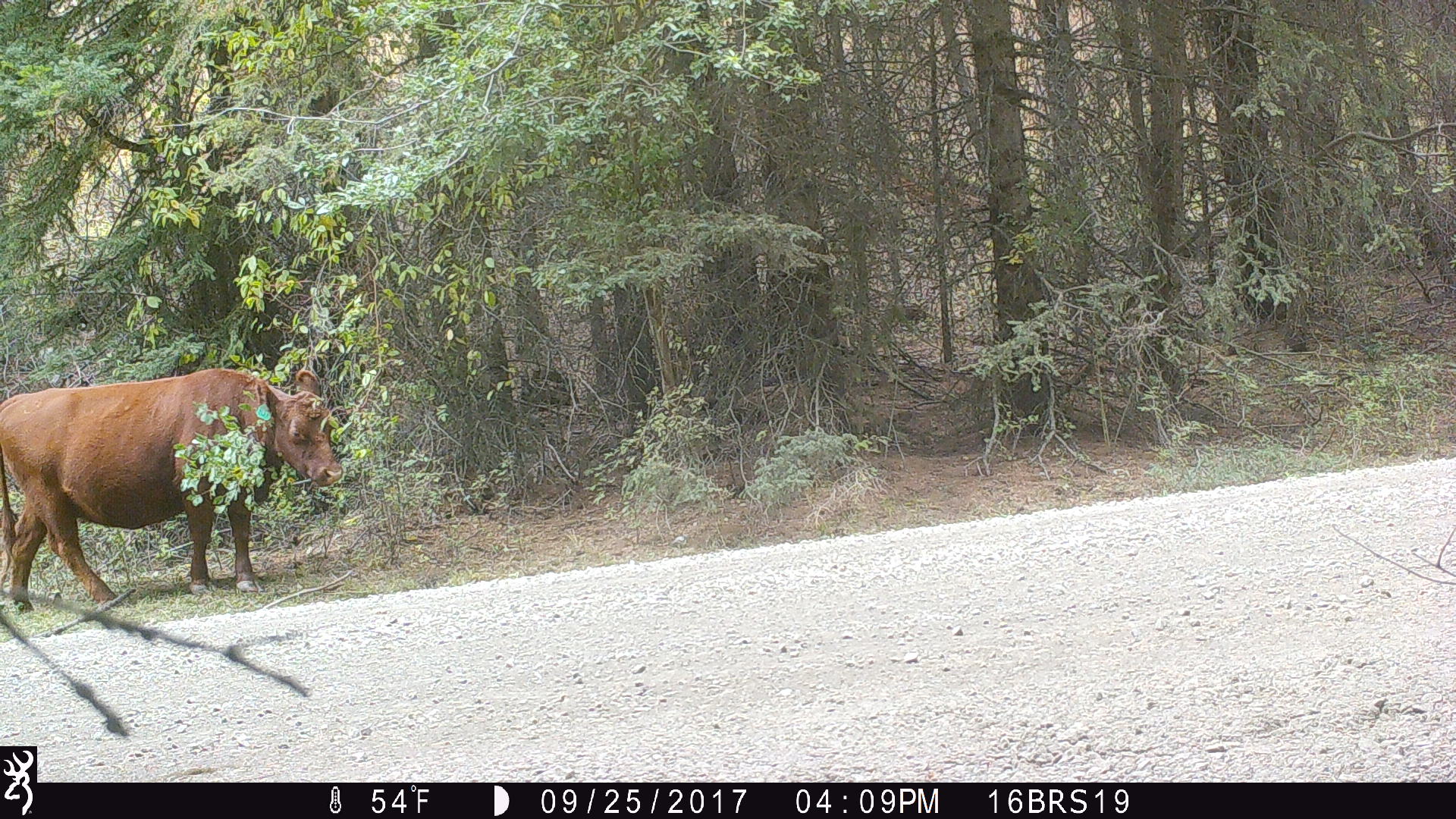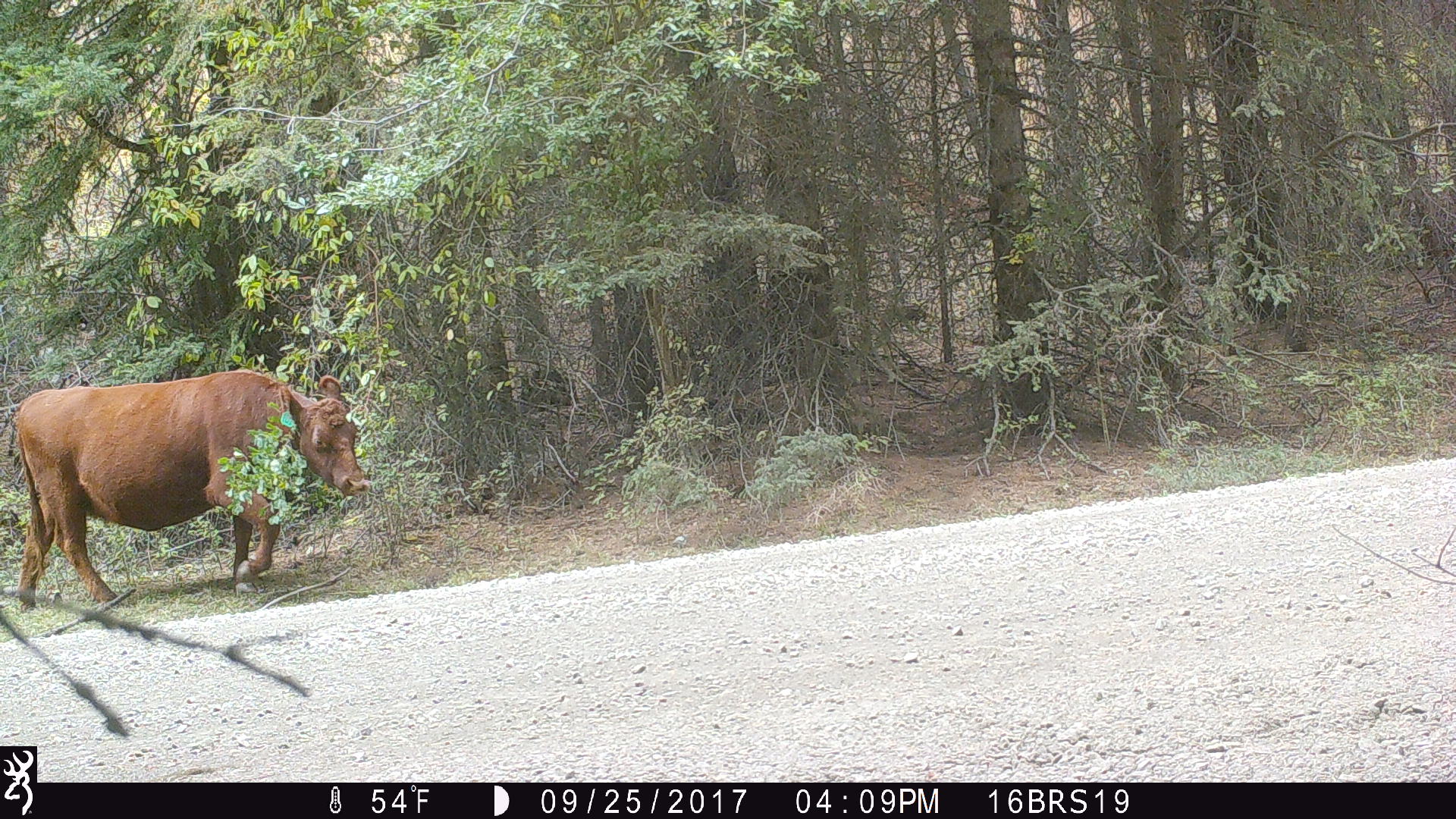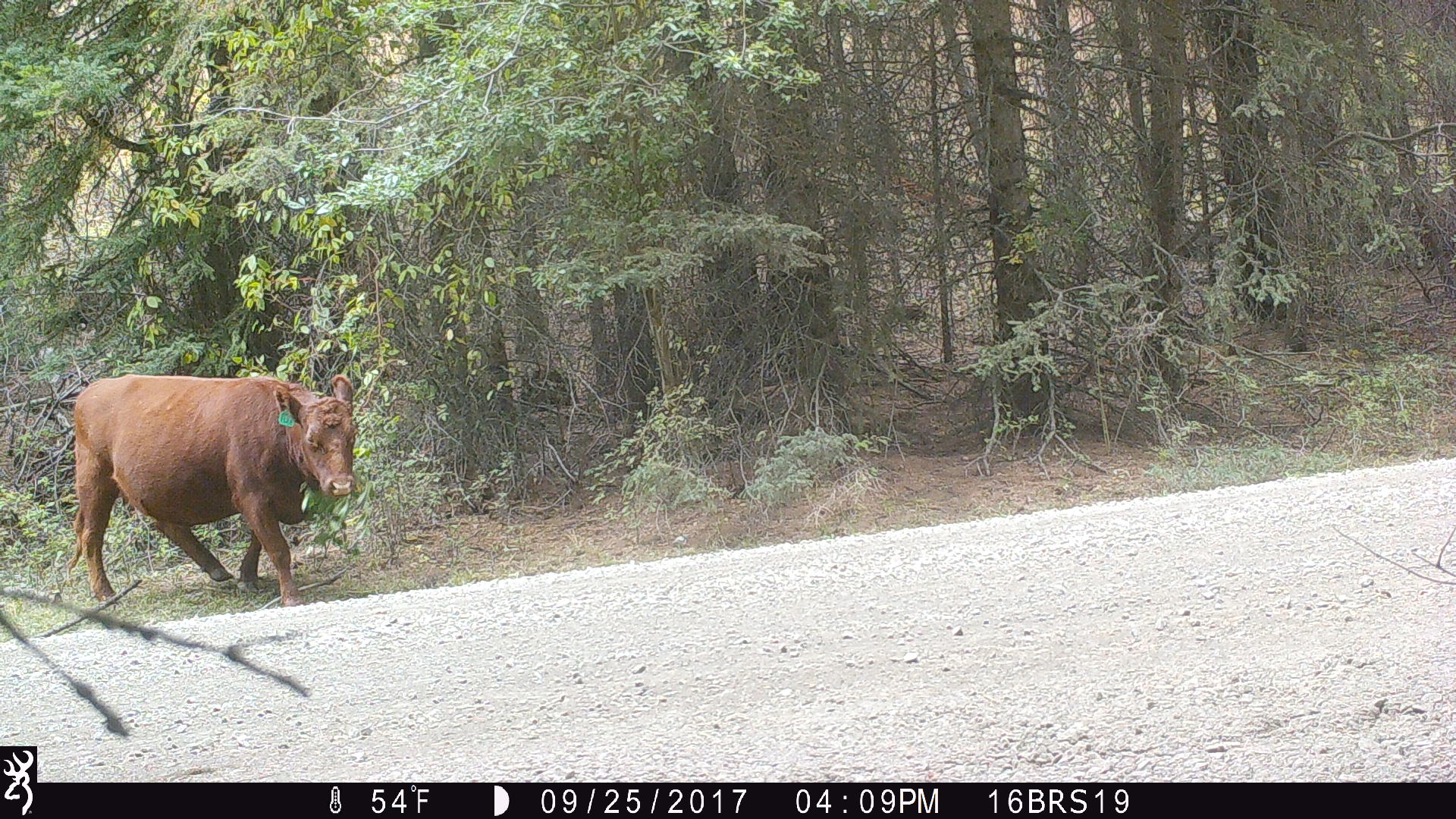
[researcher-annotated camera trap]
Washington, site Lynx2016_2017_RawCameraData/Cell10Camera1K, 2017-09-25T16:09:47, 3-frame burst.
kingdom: Animalia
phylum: Chordata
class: Mammalia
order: Artiodactyla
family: Bovidae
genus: Bos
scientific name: Bos taurus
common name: domestic cattle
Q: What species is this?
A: Domestic cattle (Bos taurus).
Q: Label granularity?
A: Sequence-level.